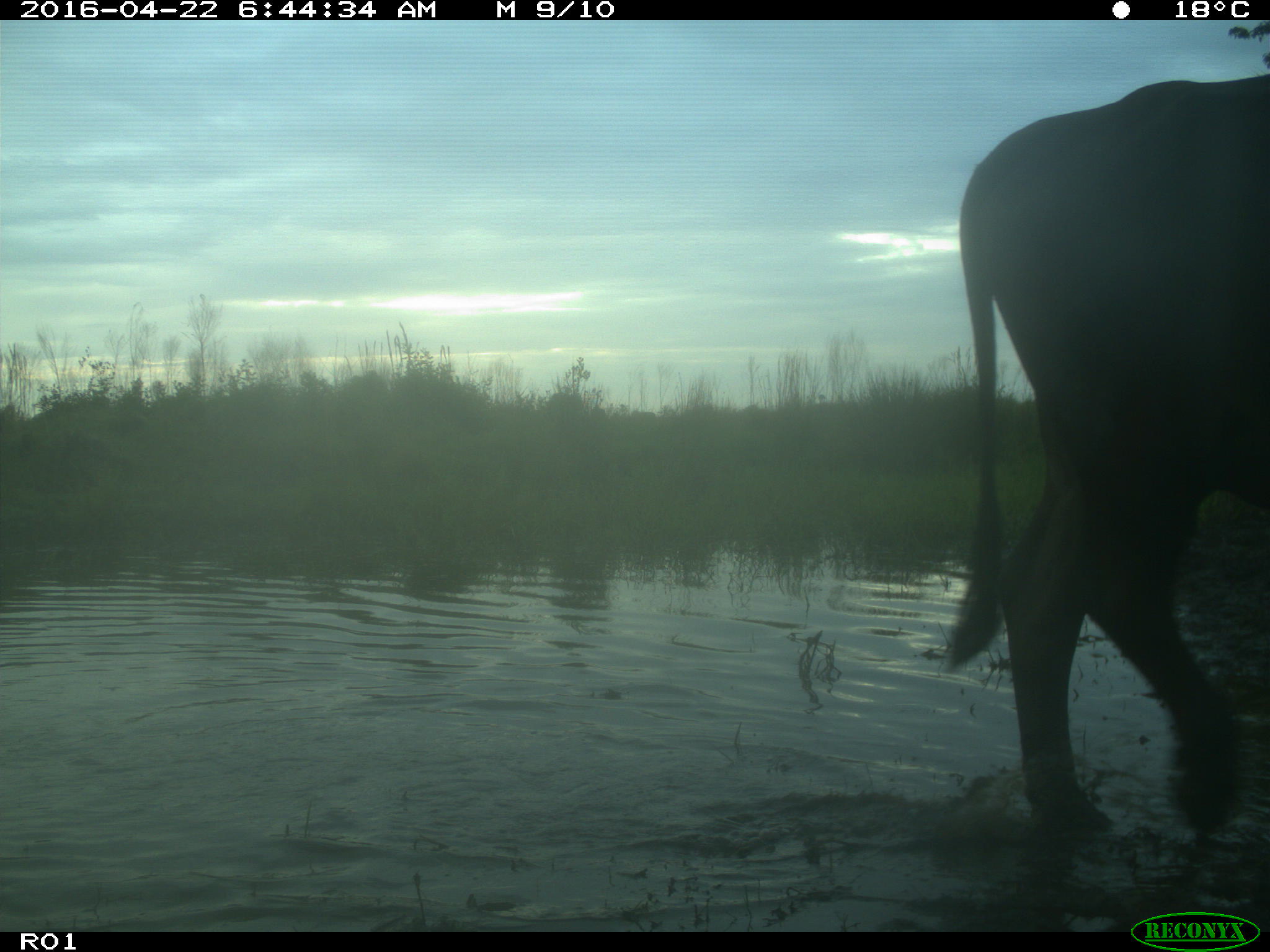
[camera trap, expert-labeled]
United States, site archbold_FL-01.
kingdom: Animalia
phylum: Chordata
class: Mammalia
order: Artiodactyla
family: Bovidae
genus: Bos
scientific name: Bos taurus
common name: domestic cow